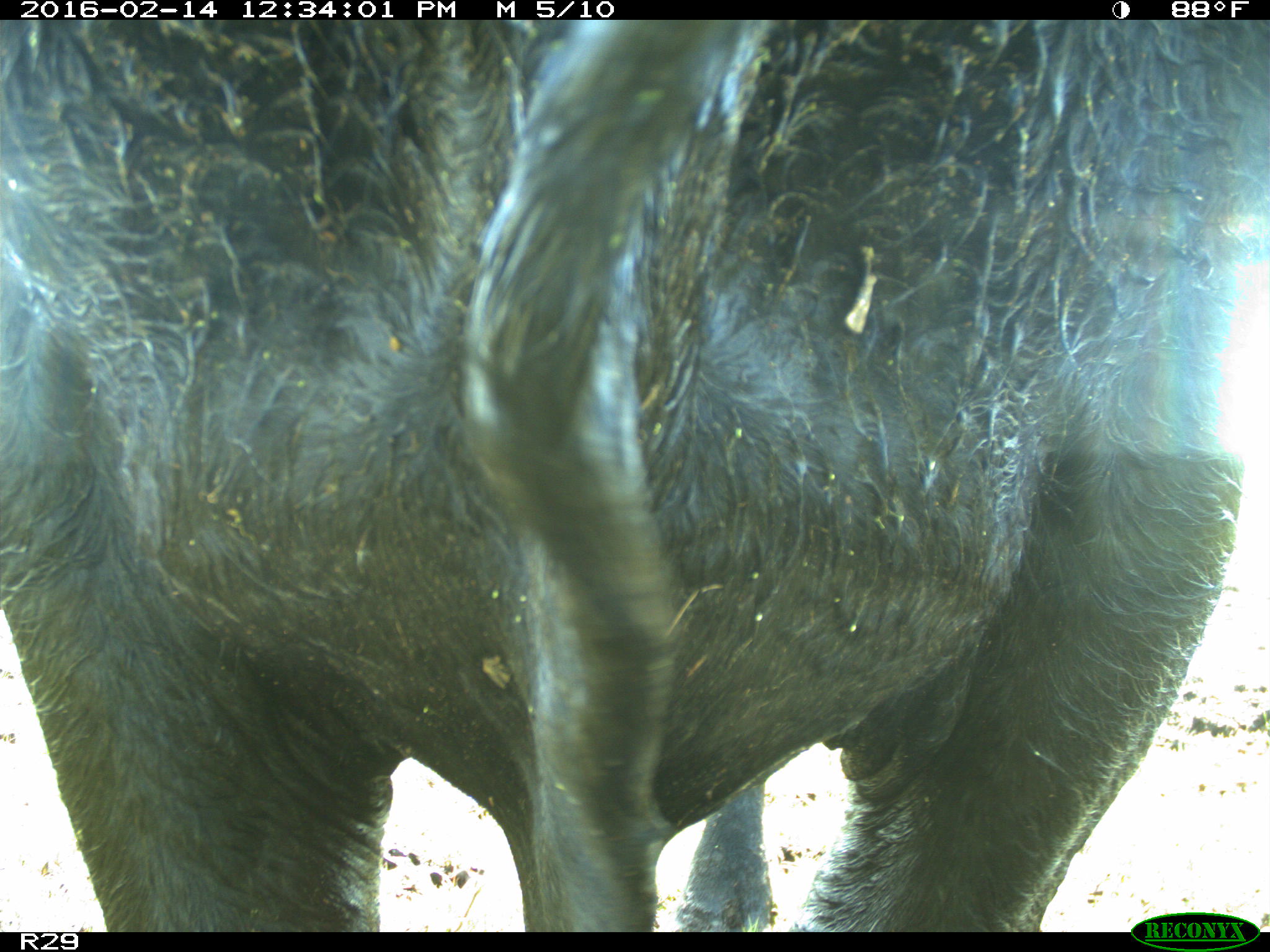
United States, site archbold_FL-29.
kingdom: Animalia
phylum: Chordata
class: Mammalia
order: Artiodactyla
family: Bovidae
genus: Bos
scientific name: Bos taurus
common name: domestic cow